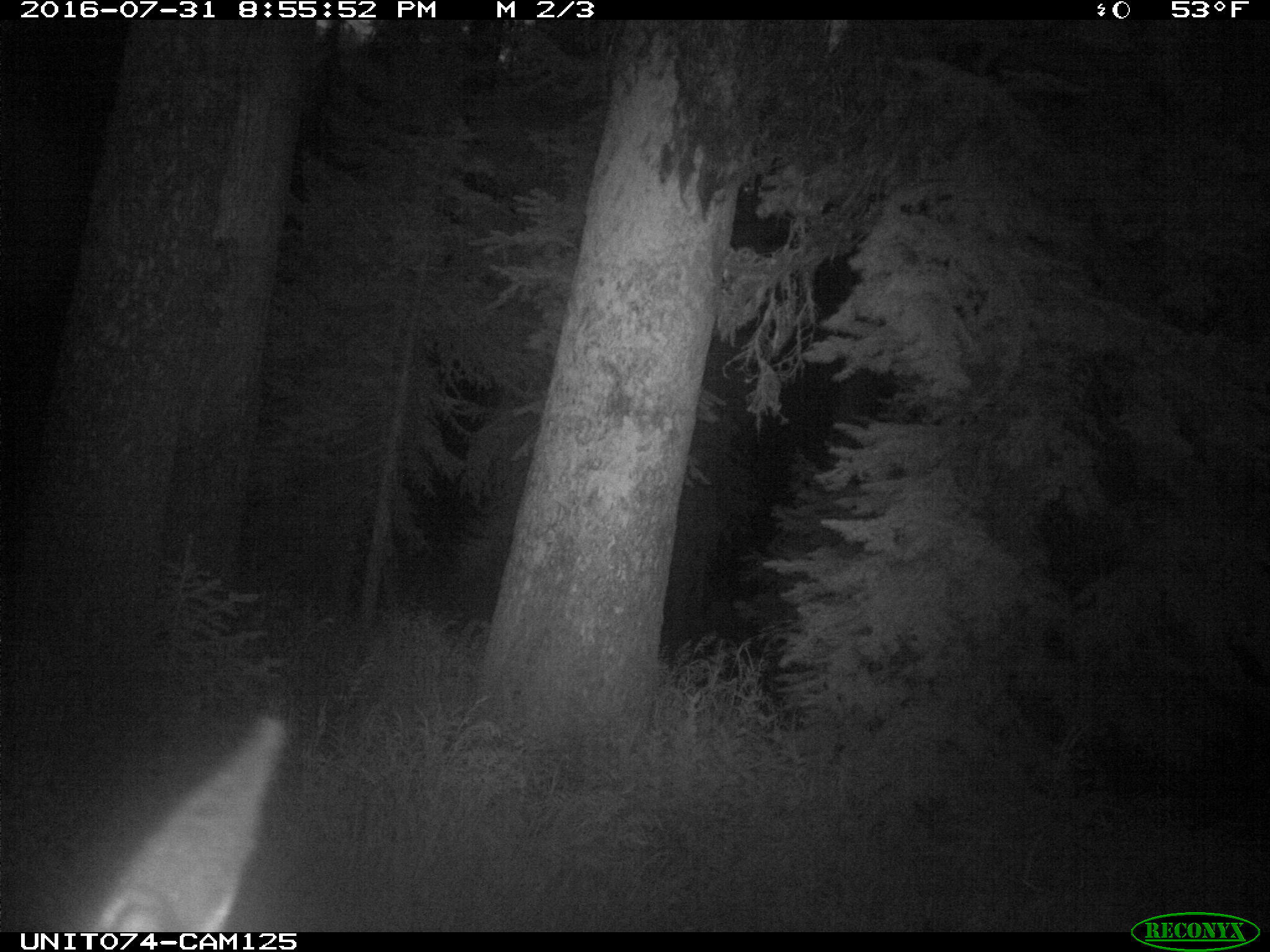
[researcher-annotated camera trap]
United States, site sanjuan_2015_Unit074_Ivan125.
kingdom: Animalia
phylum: Chordata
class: Mammalia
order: Artiodactyla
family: Cervidae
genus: Cervus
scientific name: Cervus elaphus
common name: red deer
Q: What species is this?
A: Cervus elaphus (red deer).